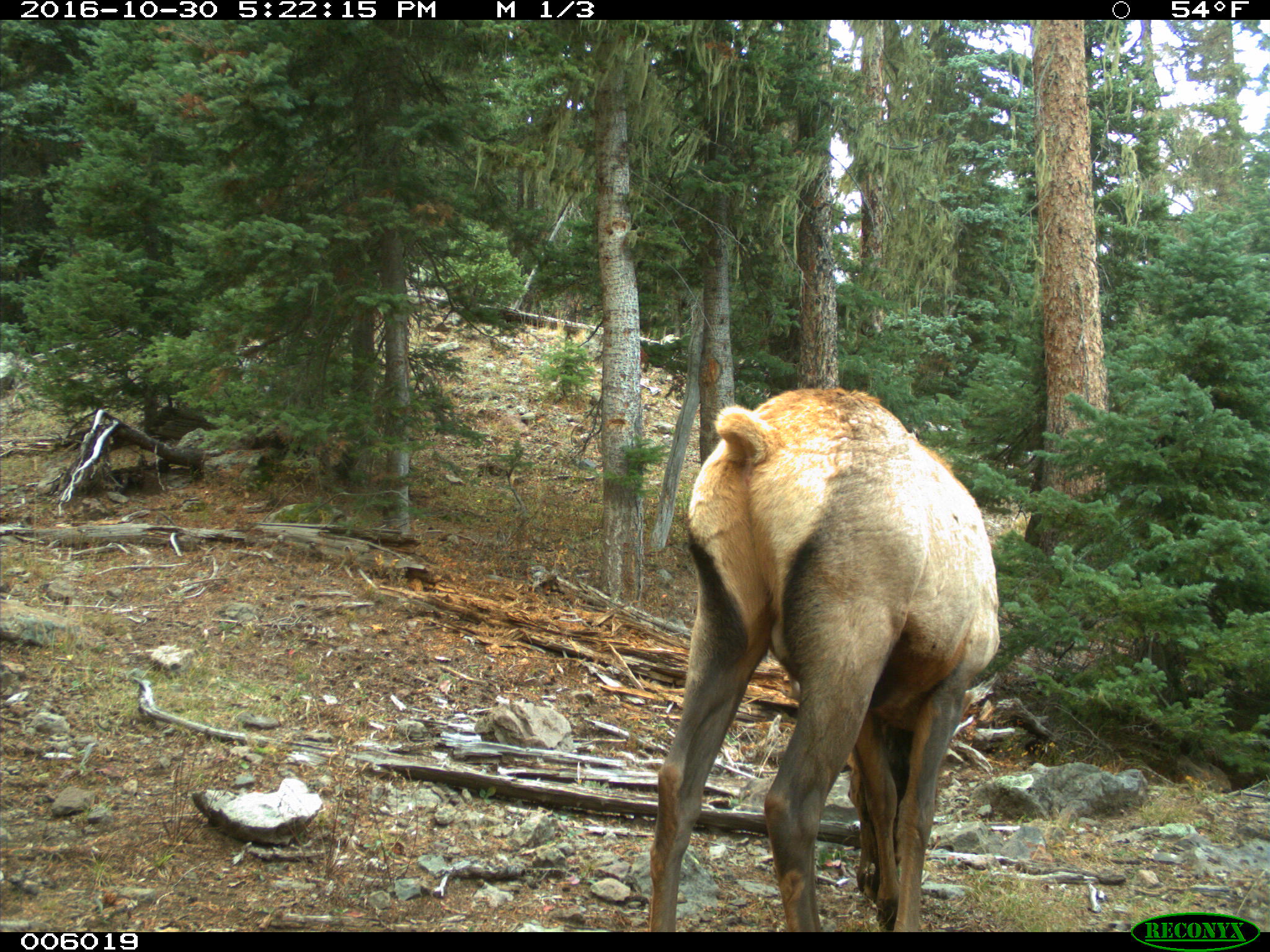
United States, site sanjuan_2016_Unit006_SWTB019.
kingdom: Animalia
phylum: Chordata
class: Mammalia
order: Artiodactyla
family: Cervidae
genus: Cervus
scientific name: Cervus elaphus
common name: red deer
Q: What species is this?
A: Cervus elaphus (red deer).